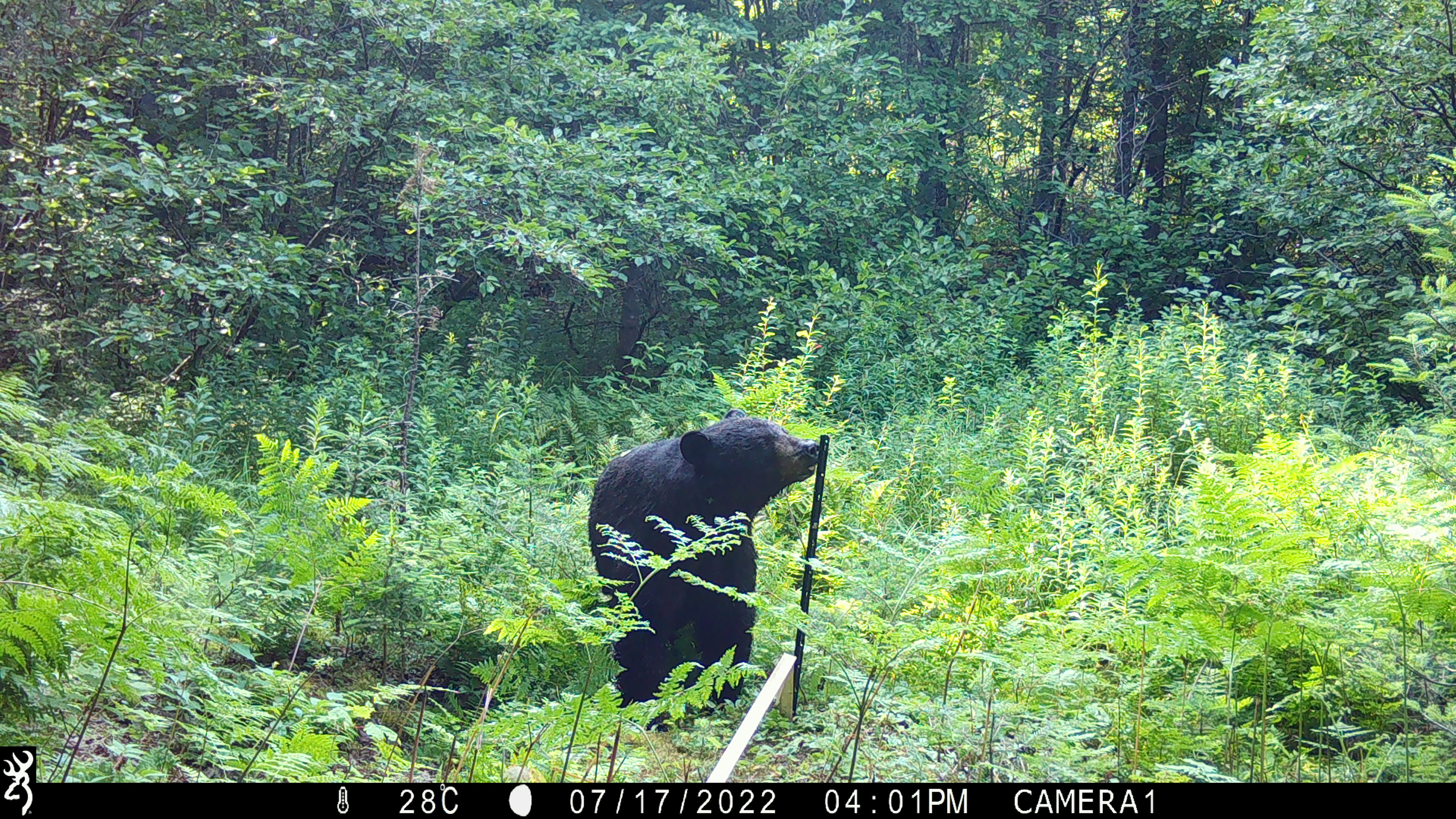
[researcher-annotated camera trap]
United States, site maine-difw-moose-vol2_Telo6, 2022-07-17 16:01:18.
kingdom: Animalia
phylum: Chordata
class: Mammalia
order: Carnivora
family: Ursidae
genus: Ursus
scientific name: Ursus americanus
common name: black bear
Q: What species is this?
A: Black bear (Ursus americanus).